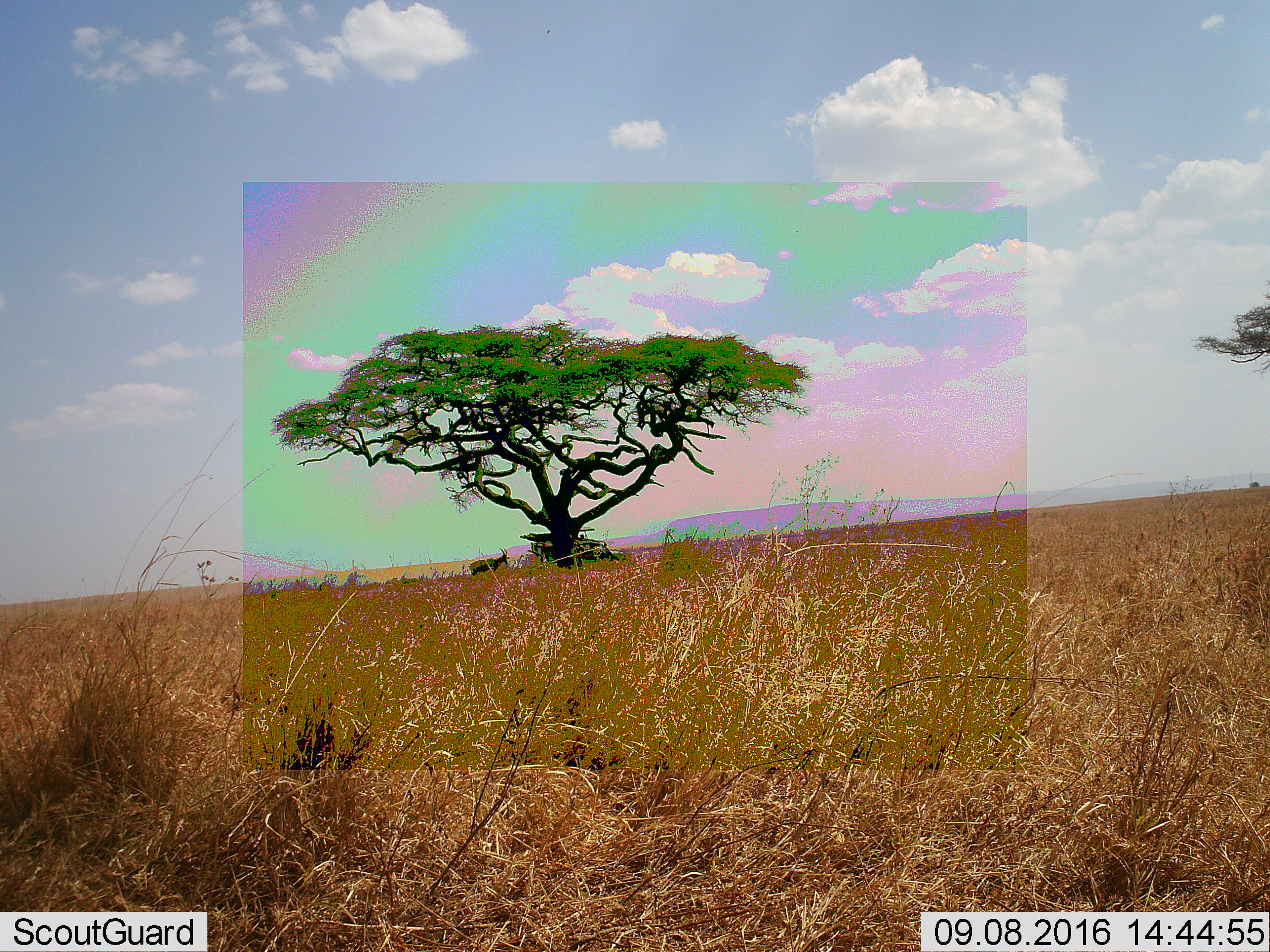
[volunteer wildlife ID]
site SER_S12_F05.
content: unidentified animal